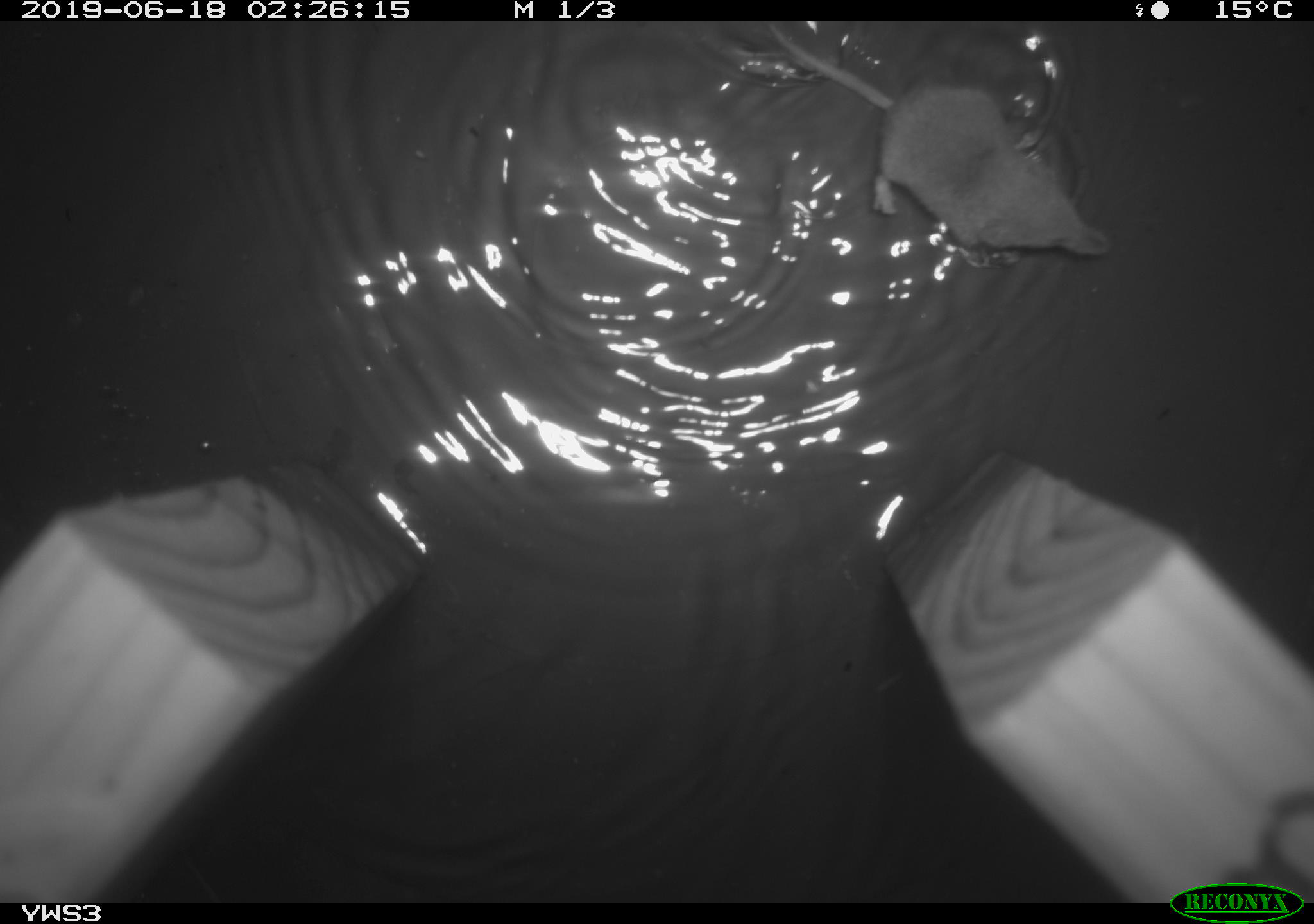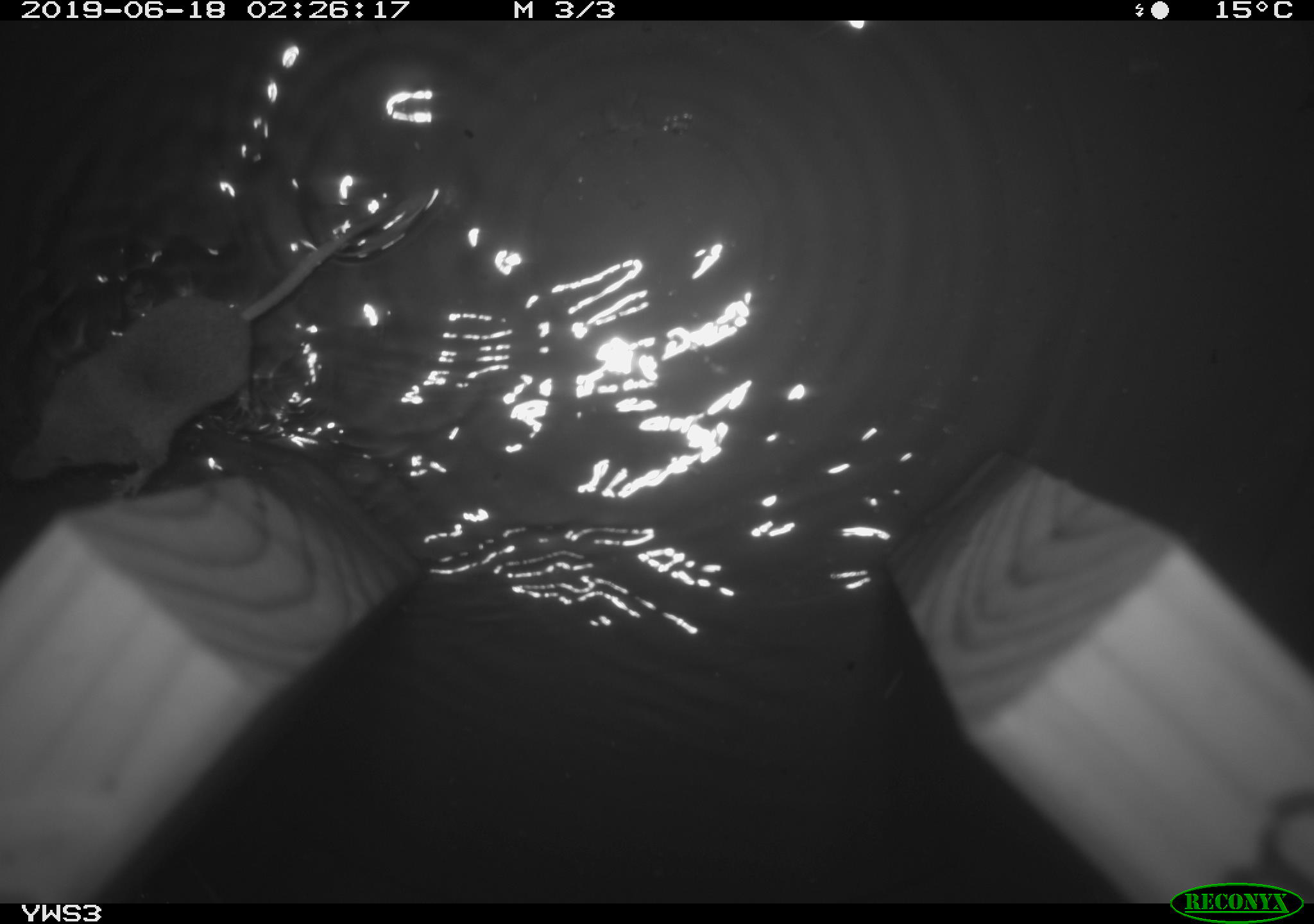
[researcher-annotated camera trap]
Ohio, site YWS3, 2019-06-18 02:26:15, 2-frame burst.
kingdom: Animalia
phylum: Chordata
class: Mammalia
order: Eulipotyphla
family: Soricidae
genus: Sorex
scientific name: Sorex cinereus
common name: masked shrew